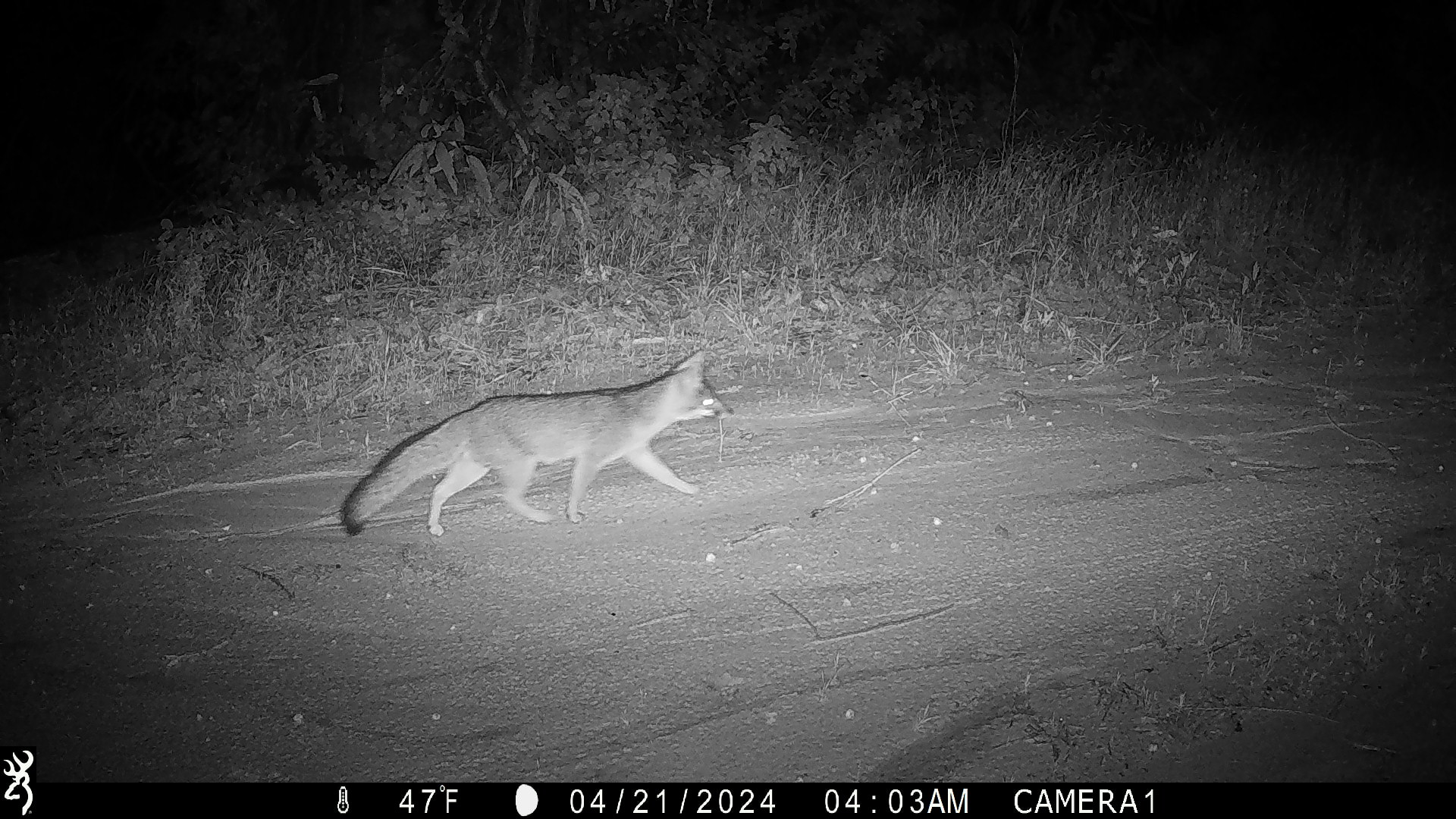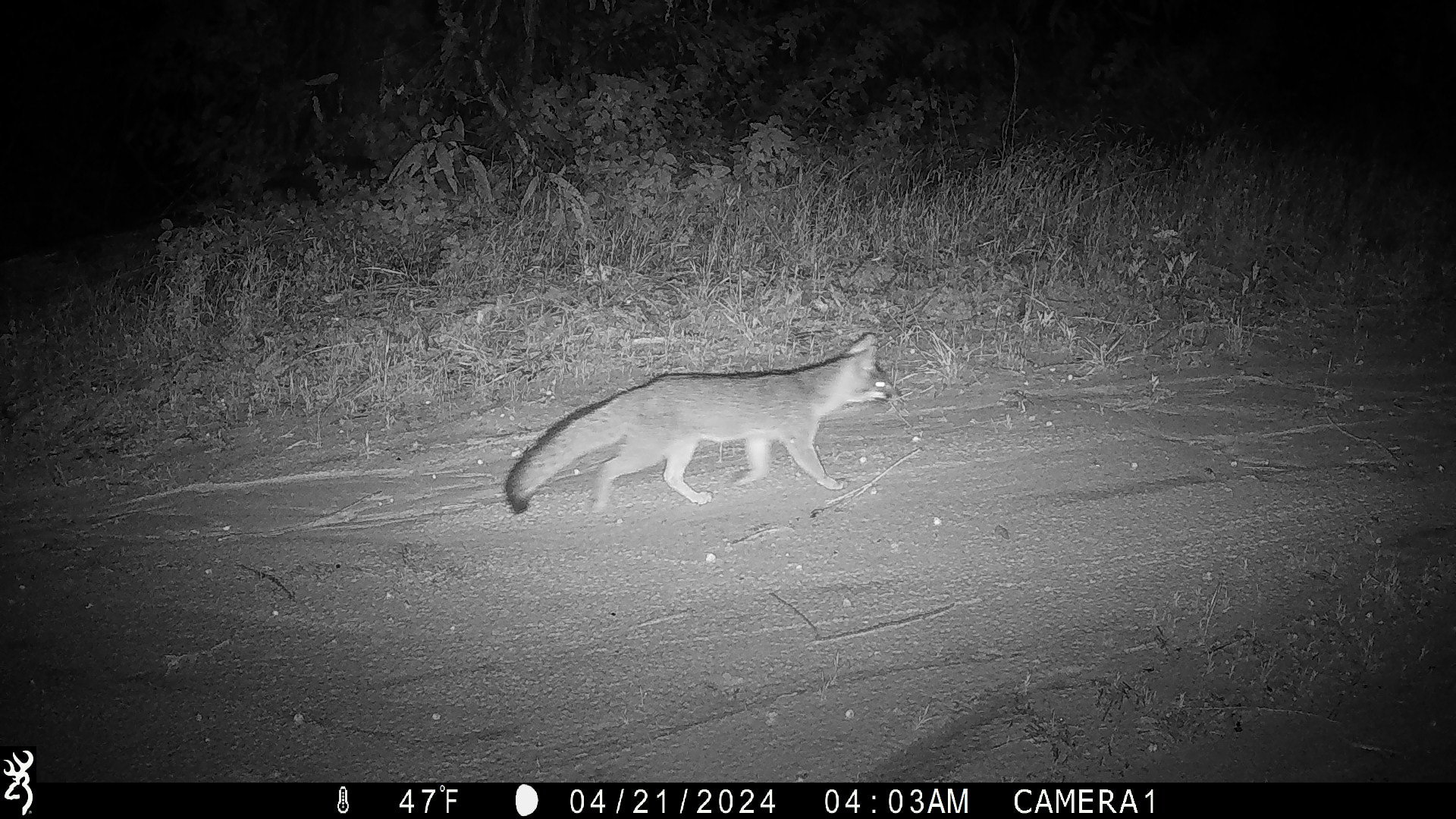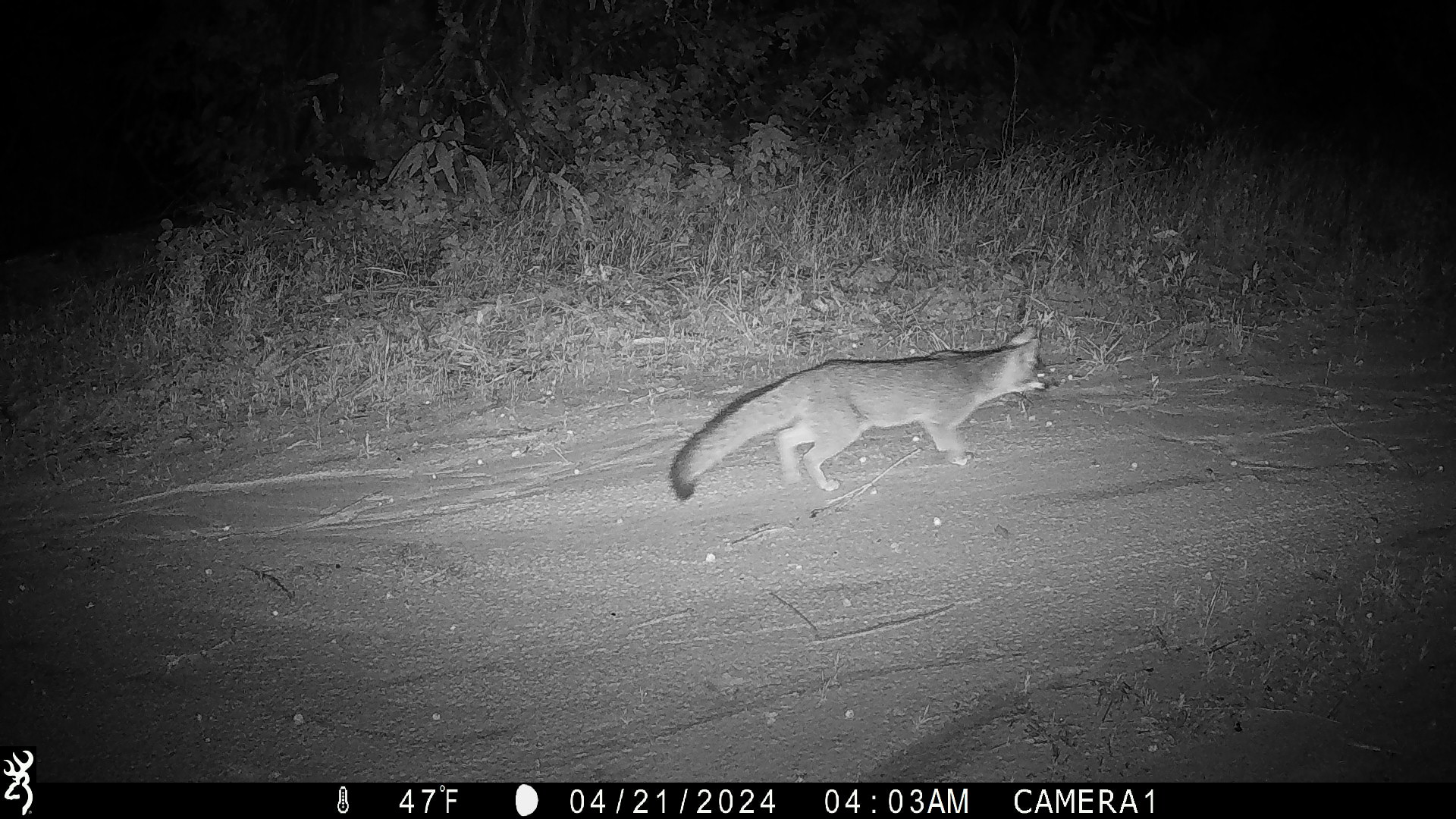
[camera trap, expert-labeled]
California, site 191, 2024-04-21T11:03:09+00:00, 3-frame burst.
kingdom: Animalia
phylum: Chordata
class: Mammalia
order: Carnivora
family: Canidae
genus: Urocyon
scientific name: Urocyon cinereoargenteus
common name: gray fox